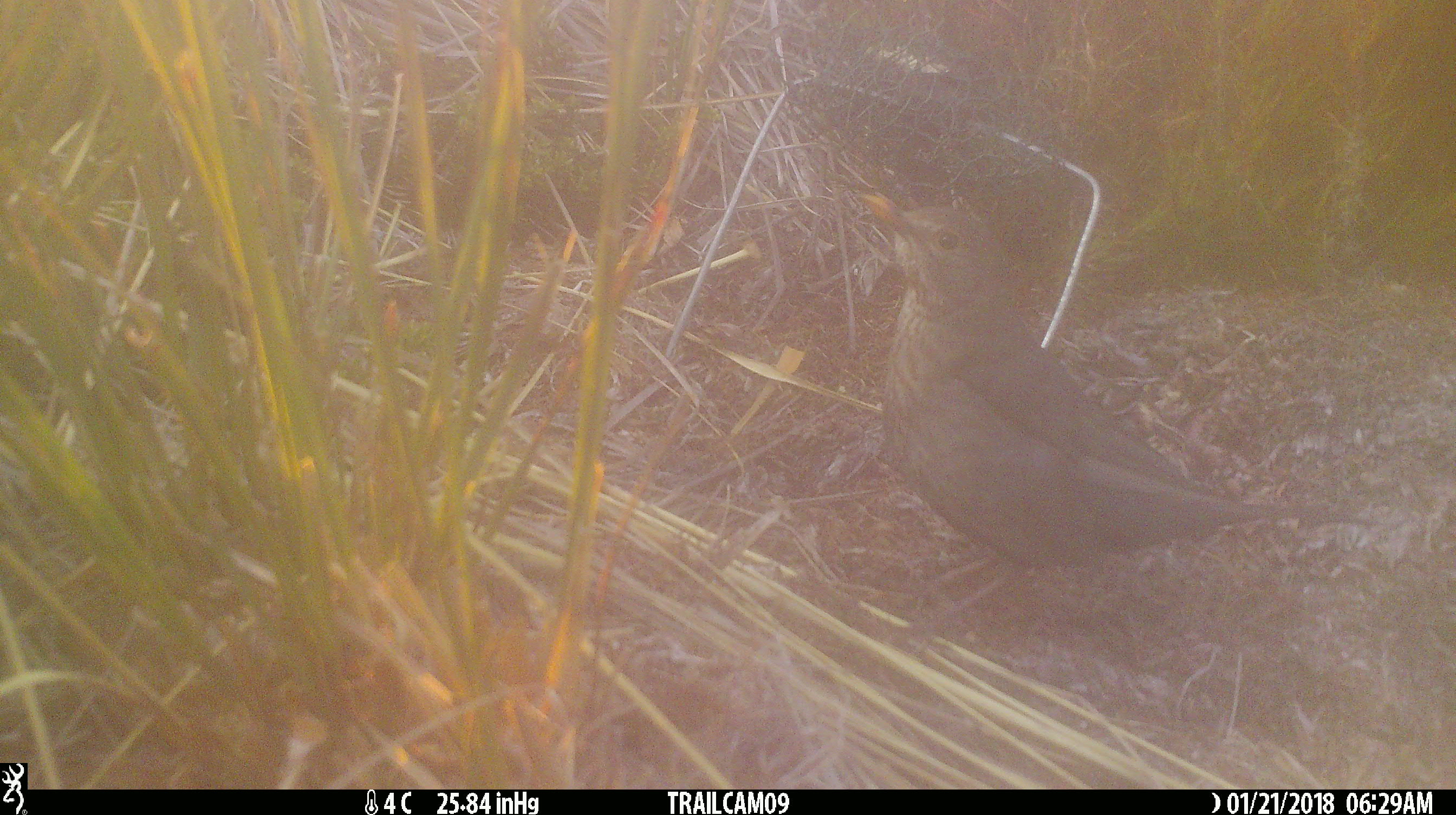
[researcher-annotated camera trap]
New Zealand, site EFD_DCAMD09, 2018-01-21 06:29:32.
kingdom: Animalia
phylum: Chordata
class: Aves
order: Passeriformes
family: Turdidae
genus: Turdus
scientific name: Turdus merula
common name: eurasian blackbird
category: blackbird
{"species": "blackbird (eurasian blackbird) (Turdus merula)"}